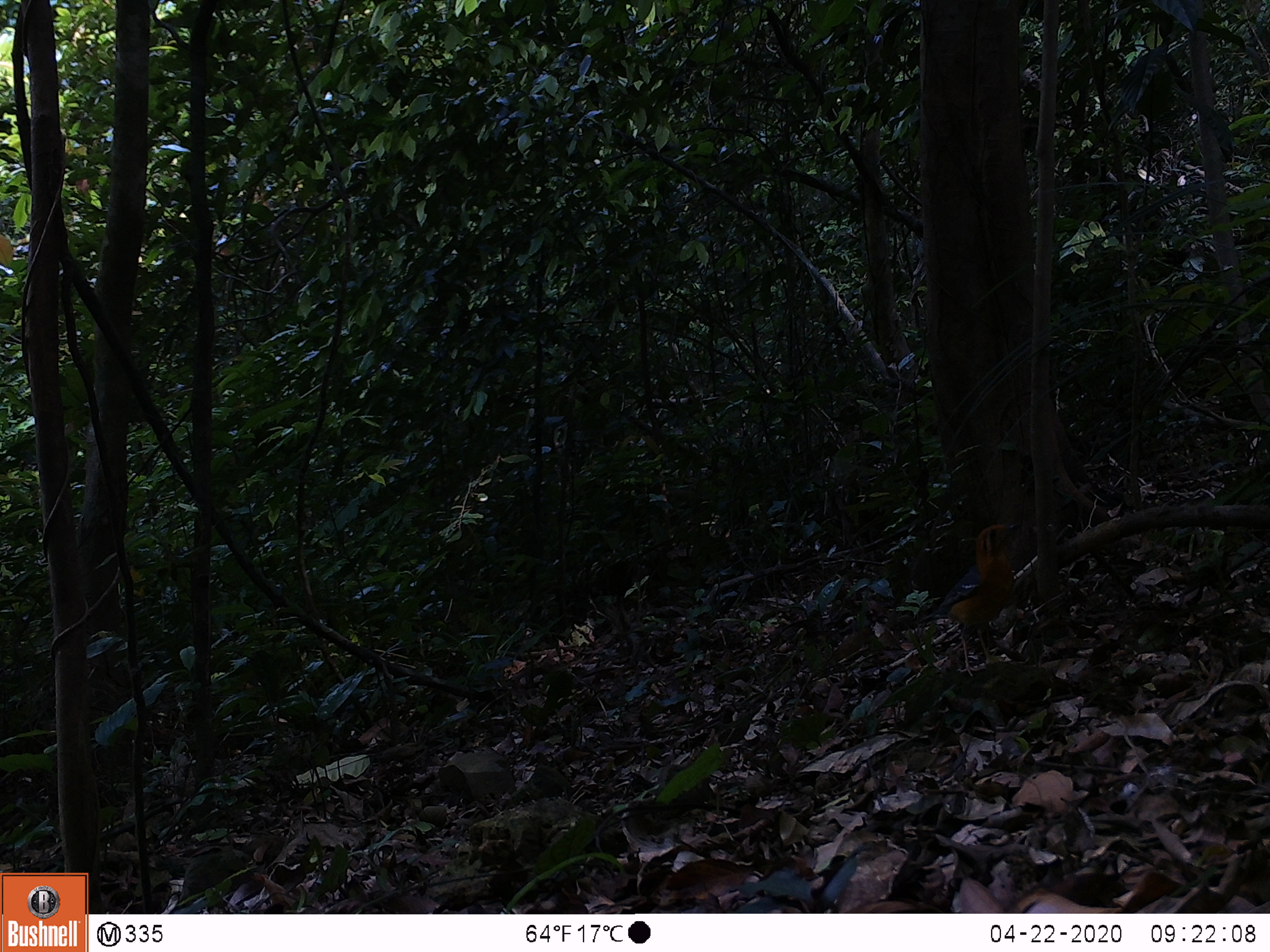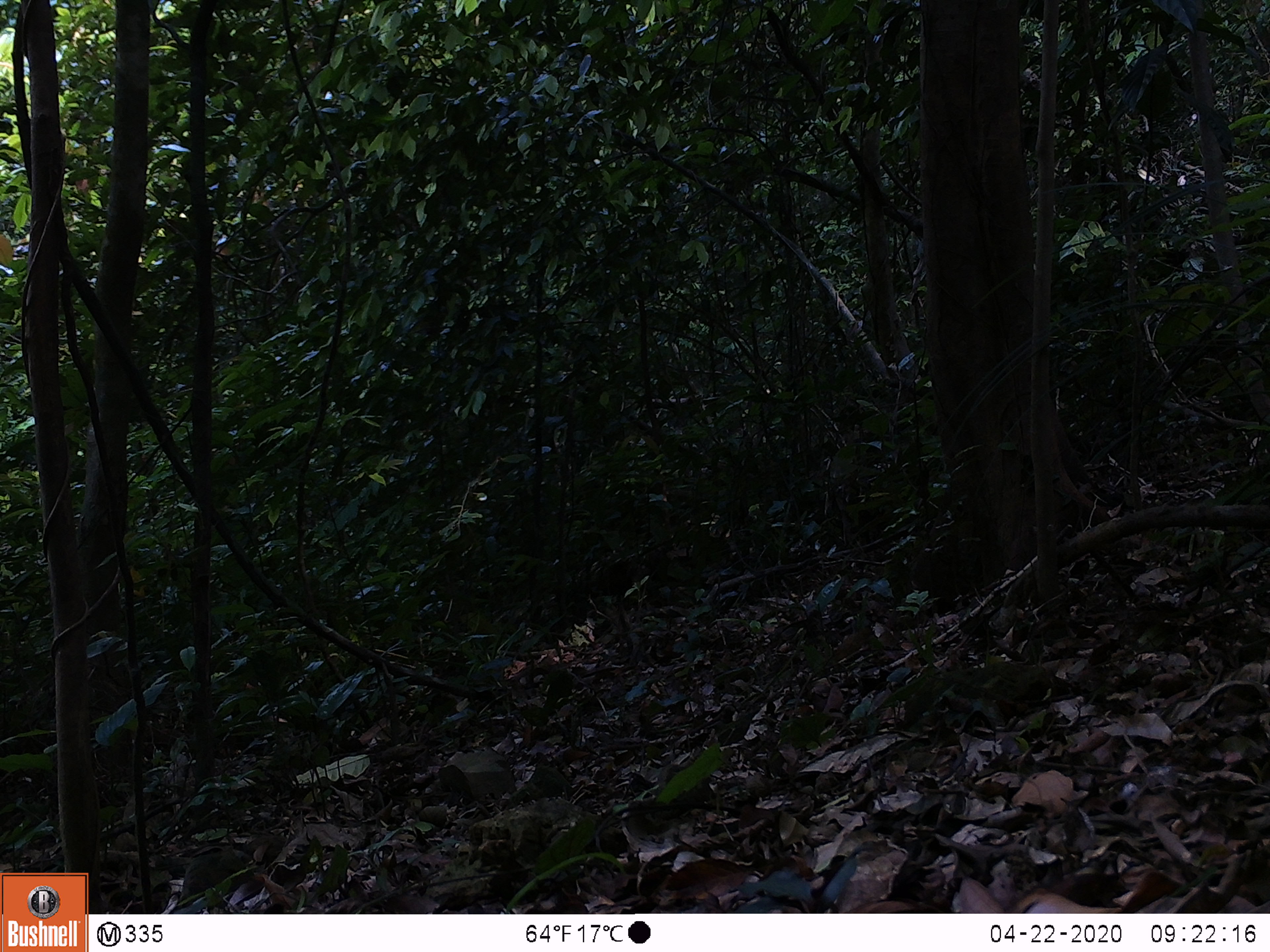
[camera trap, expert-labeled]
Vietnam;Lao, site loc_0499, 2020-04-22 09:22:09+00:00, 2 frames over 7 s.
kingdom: Animalia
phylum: Chordata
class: Aves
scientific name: Aves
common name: bird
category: unidentified bird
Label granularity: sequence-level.